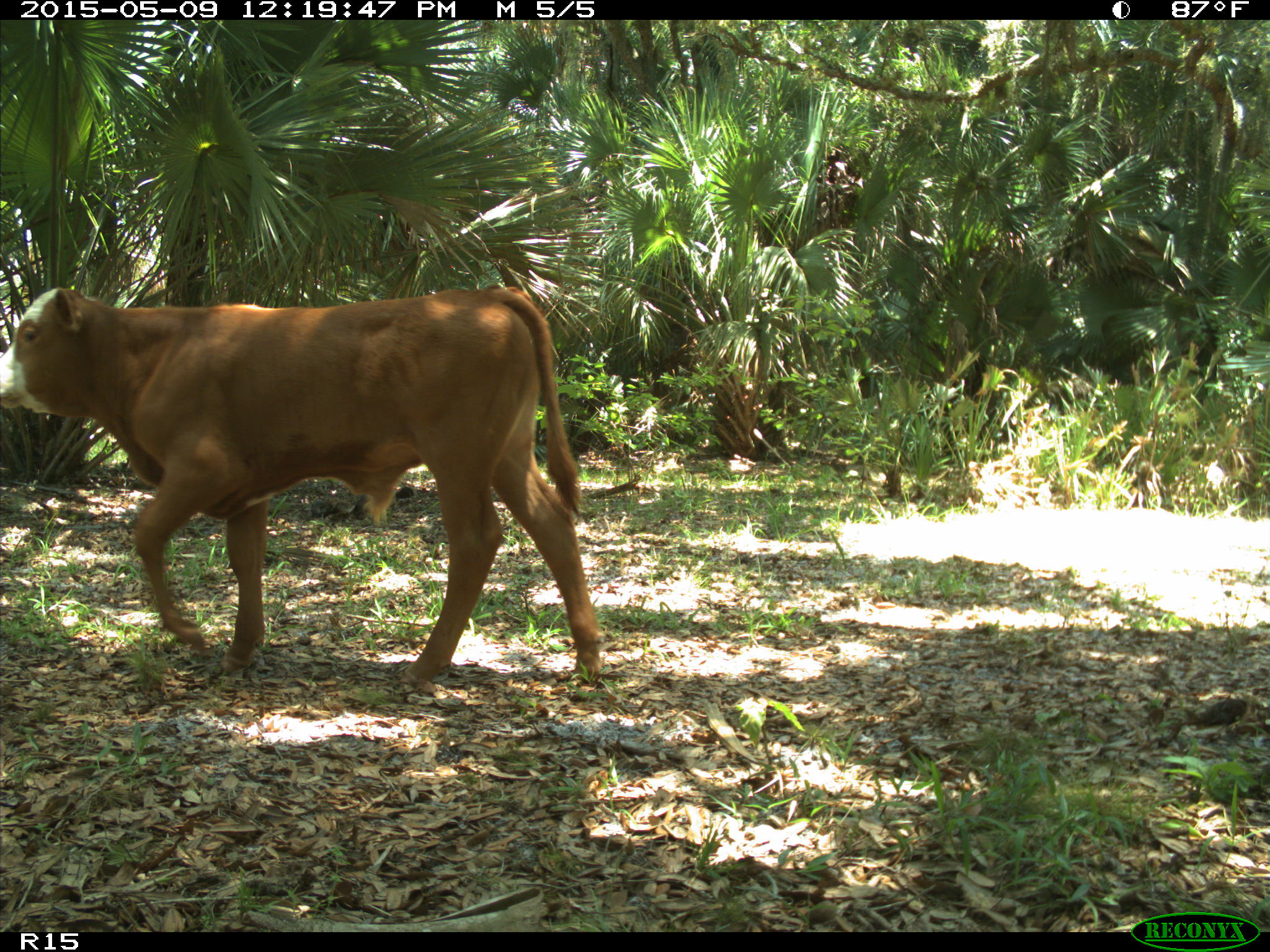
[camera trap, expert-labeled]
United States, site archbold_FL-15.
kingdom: Animalia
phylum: Chordata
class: Mammalia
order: Artiodactyla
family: Bovidae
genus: Bos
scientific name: Bos taurus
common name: domestic cow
Bos taurus (domestic cow).